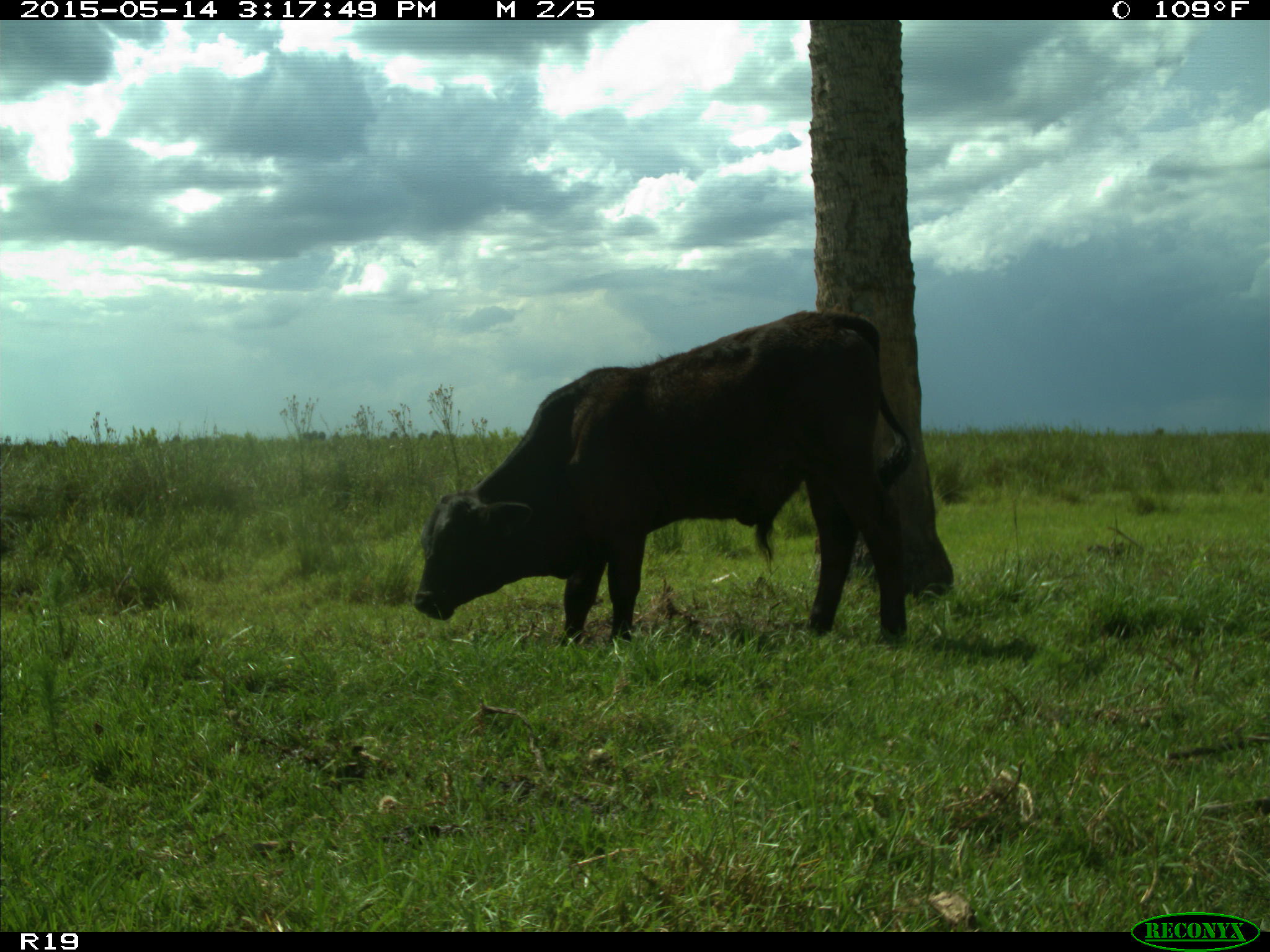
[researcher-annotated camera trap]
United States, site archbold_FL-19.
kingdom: Animalia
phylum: Chordata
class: Mammalia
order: Artiodactyla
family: Bovidae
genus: Bos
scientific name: Bos taurus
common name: domestic cow